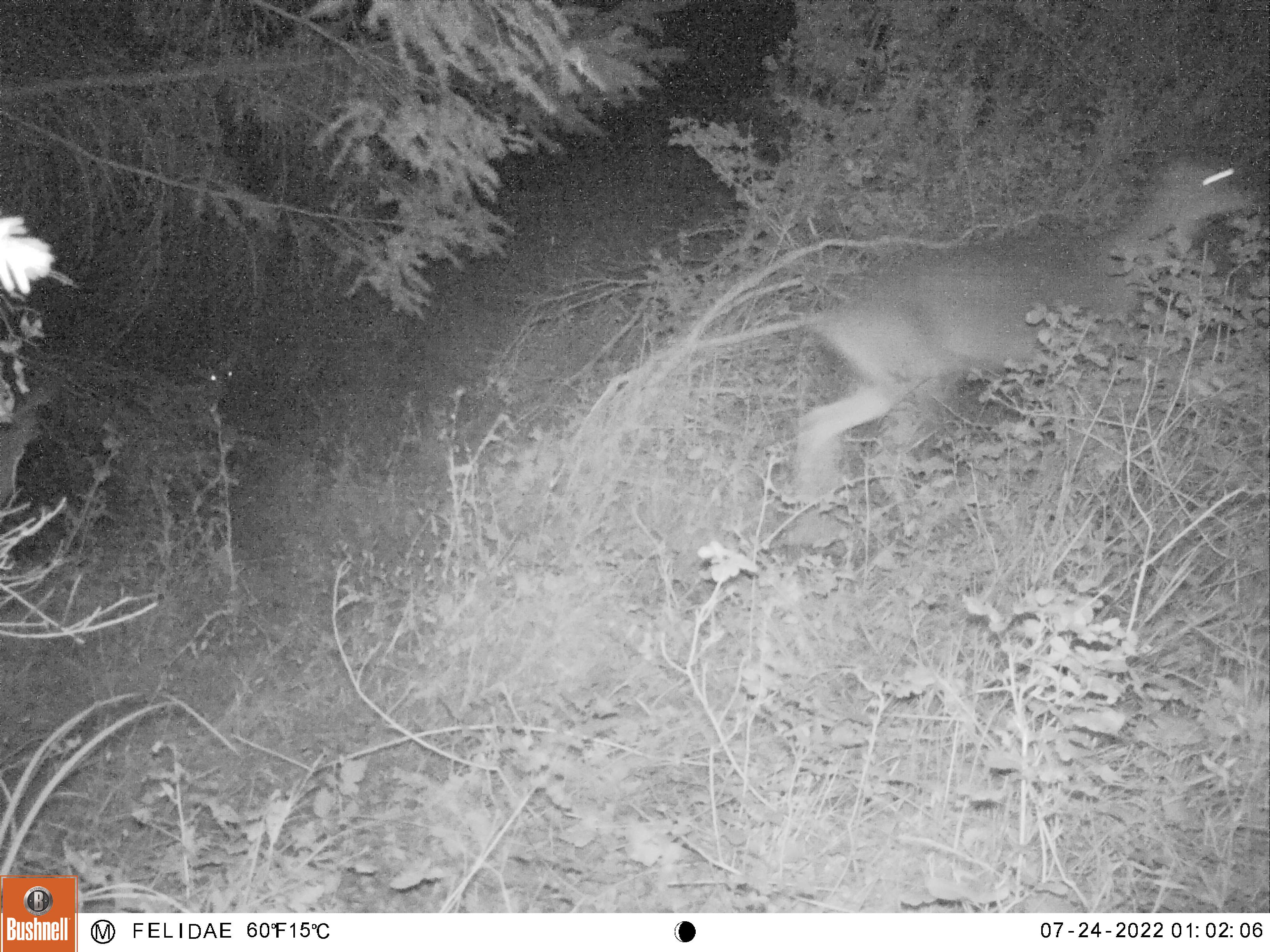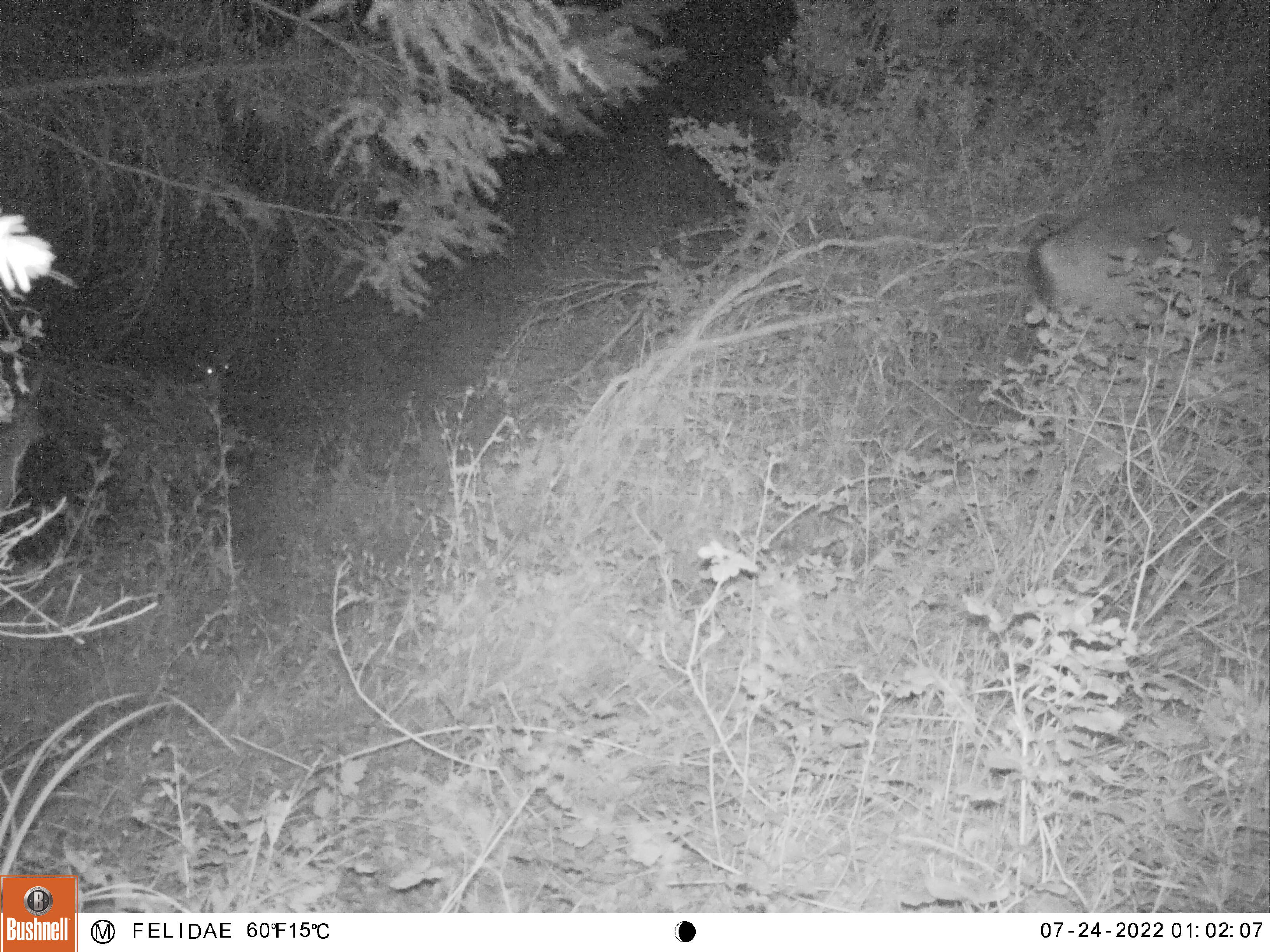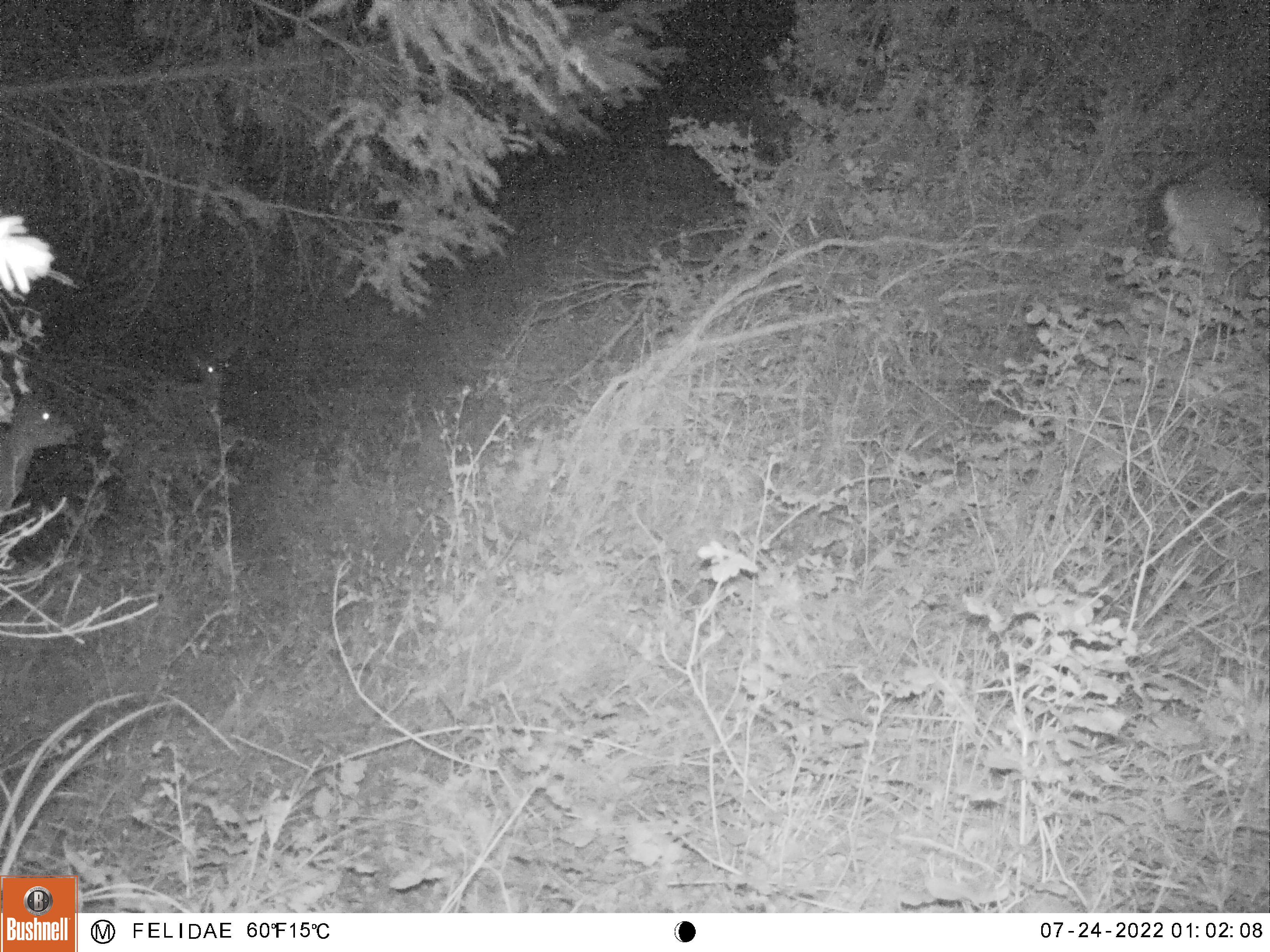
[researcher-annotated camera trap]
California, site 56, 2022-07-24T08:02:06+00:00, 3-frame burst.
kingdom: Animalia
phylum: Chordata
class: Mammalia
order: Artiodactyla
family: Cervidae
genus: Odocoileus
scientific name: Odocoileus hemionus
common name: mule deer